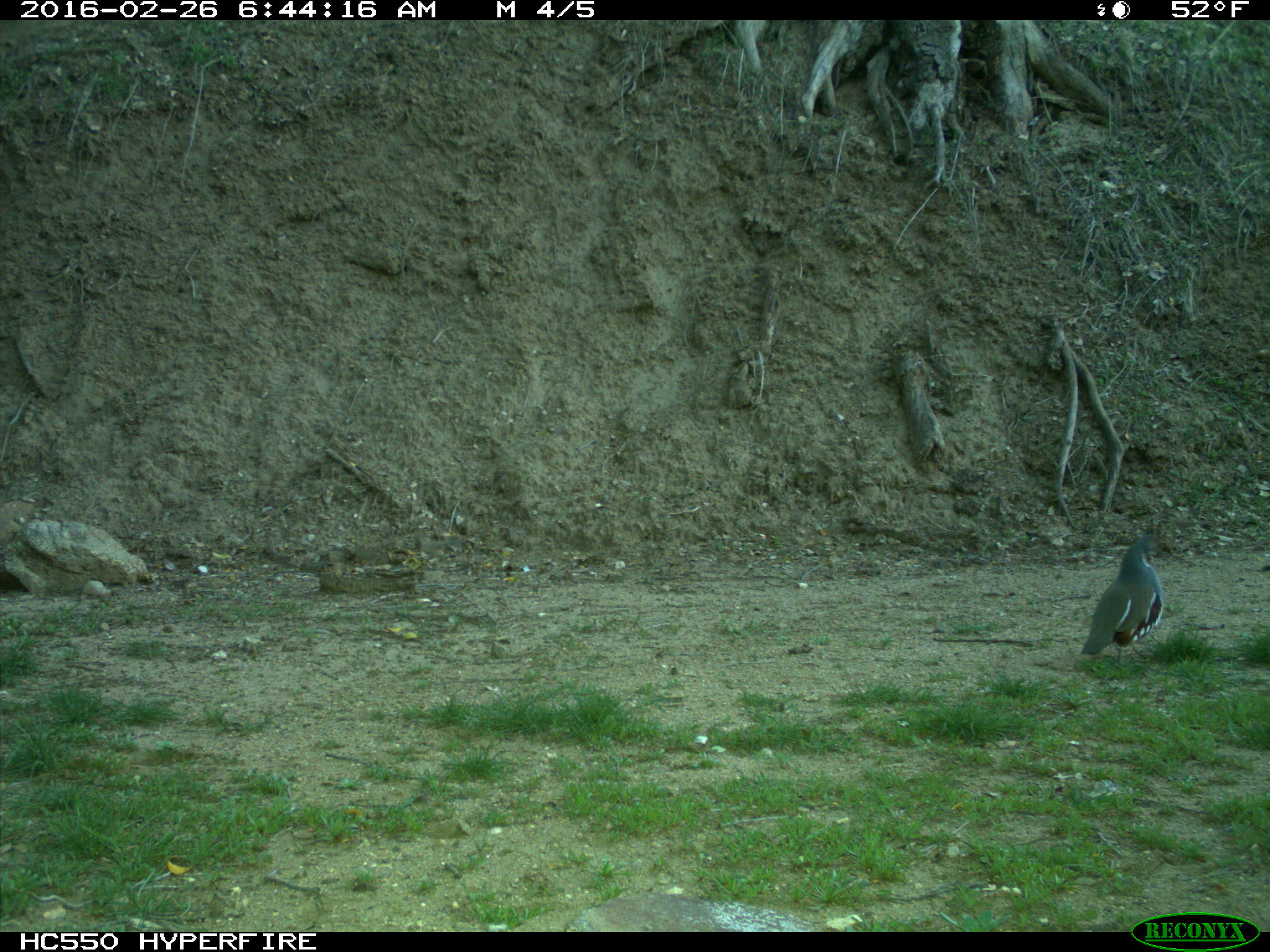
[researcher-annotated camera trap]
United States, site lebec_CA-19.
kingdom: Animalia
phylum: Chordata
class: Aves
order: Galliformes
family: Odontophoridae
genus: Callipepla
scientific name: Callipepla californica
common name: california quail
Callipepla californica (california quail).